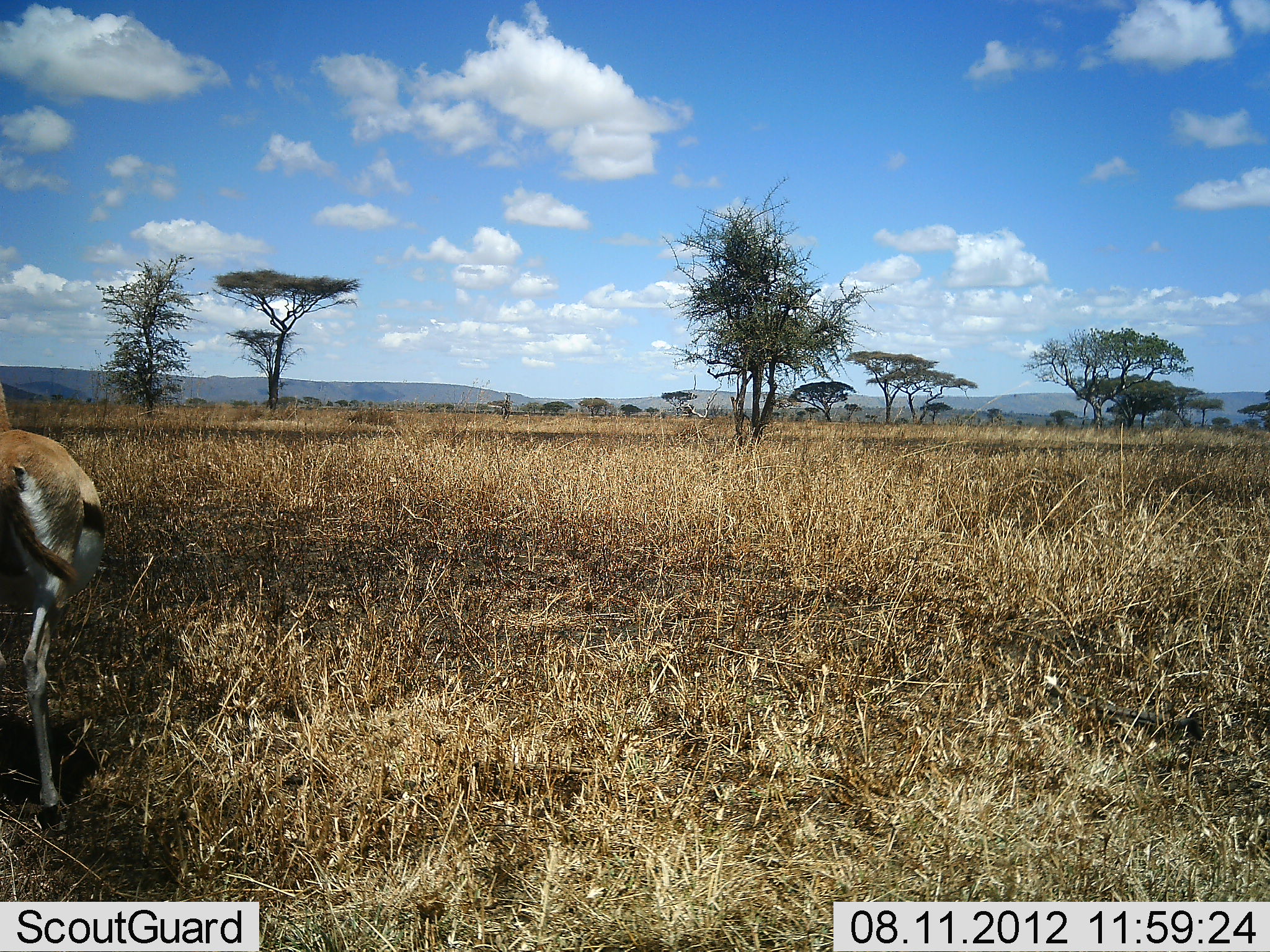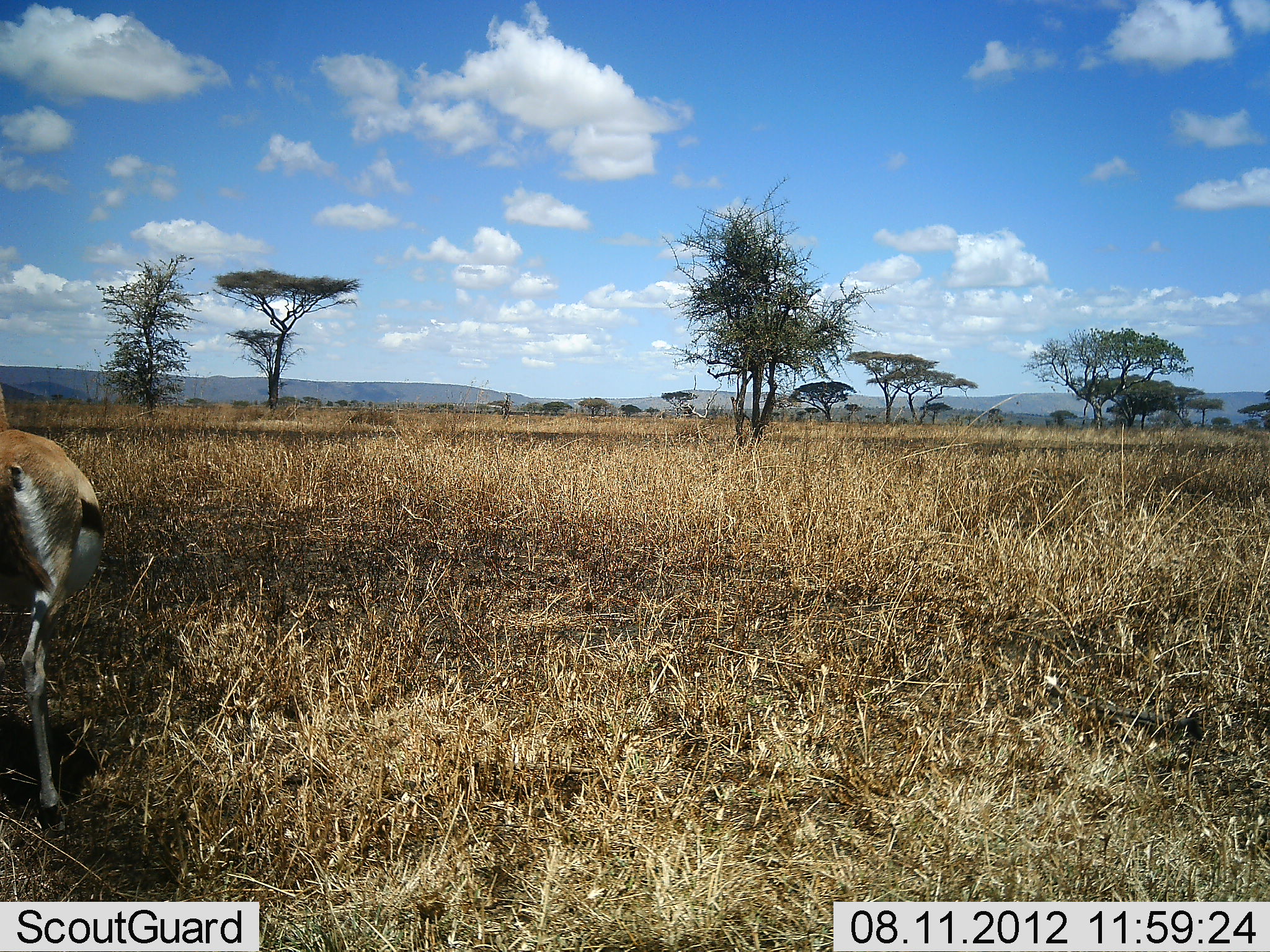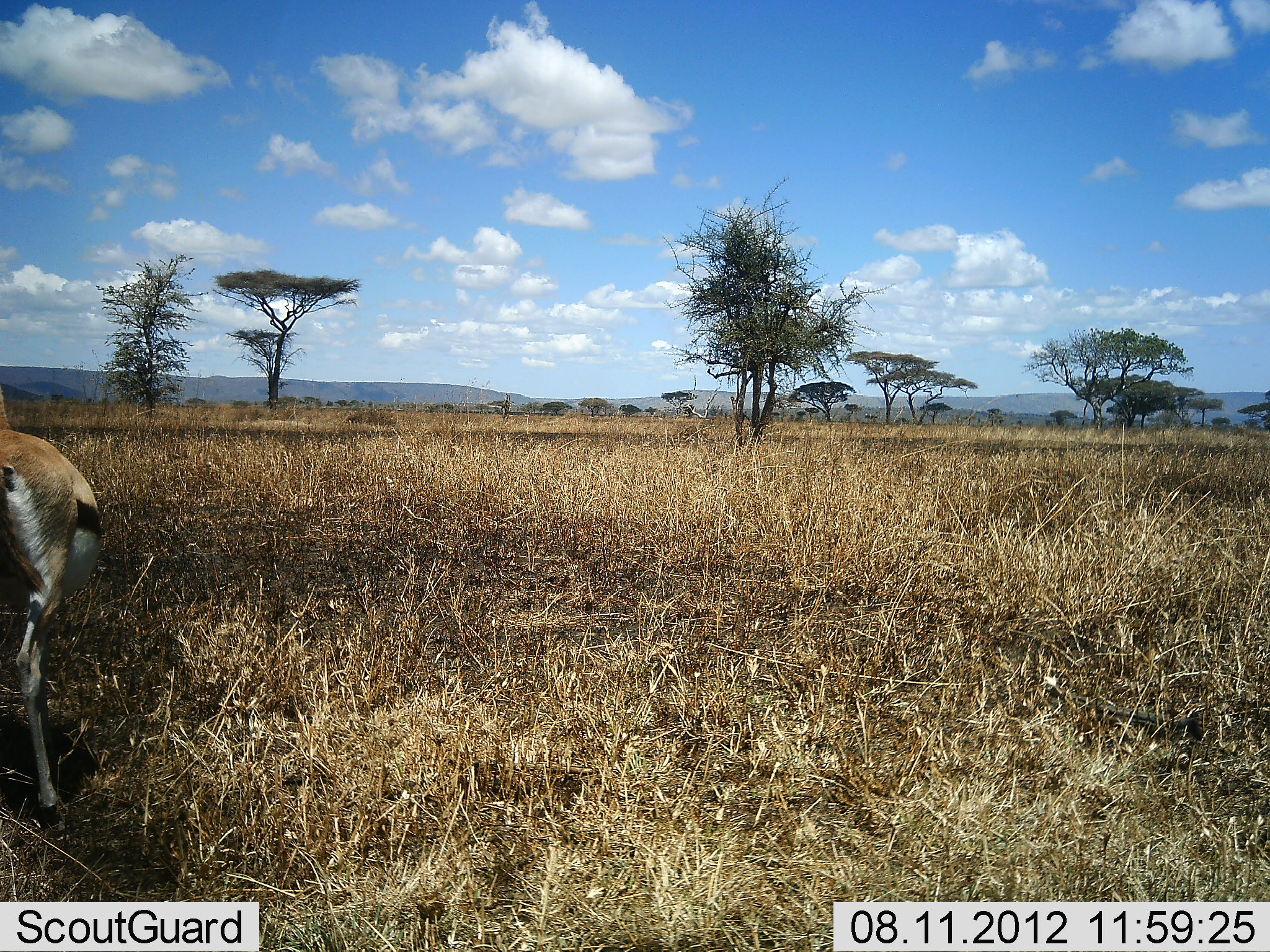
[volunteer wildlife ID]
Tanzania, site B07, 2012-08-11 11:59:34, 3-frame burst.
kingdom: Animalia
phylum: Chordata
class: Mammalia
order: Artiodactyla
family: Bovidae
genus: Eudorcas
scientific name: Eudorcas thomsonii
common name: thomson's gazelle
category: gazellethomsons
Gazellethomsons (thomson's gazelle) (Eudorcas thomsonii), count 1. Behavior (volunteer vote fractions): standing 60%, resting 0%, moving 10%, interacting 0%. Young present (vote fraction): 0%. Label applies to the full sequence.